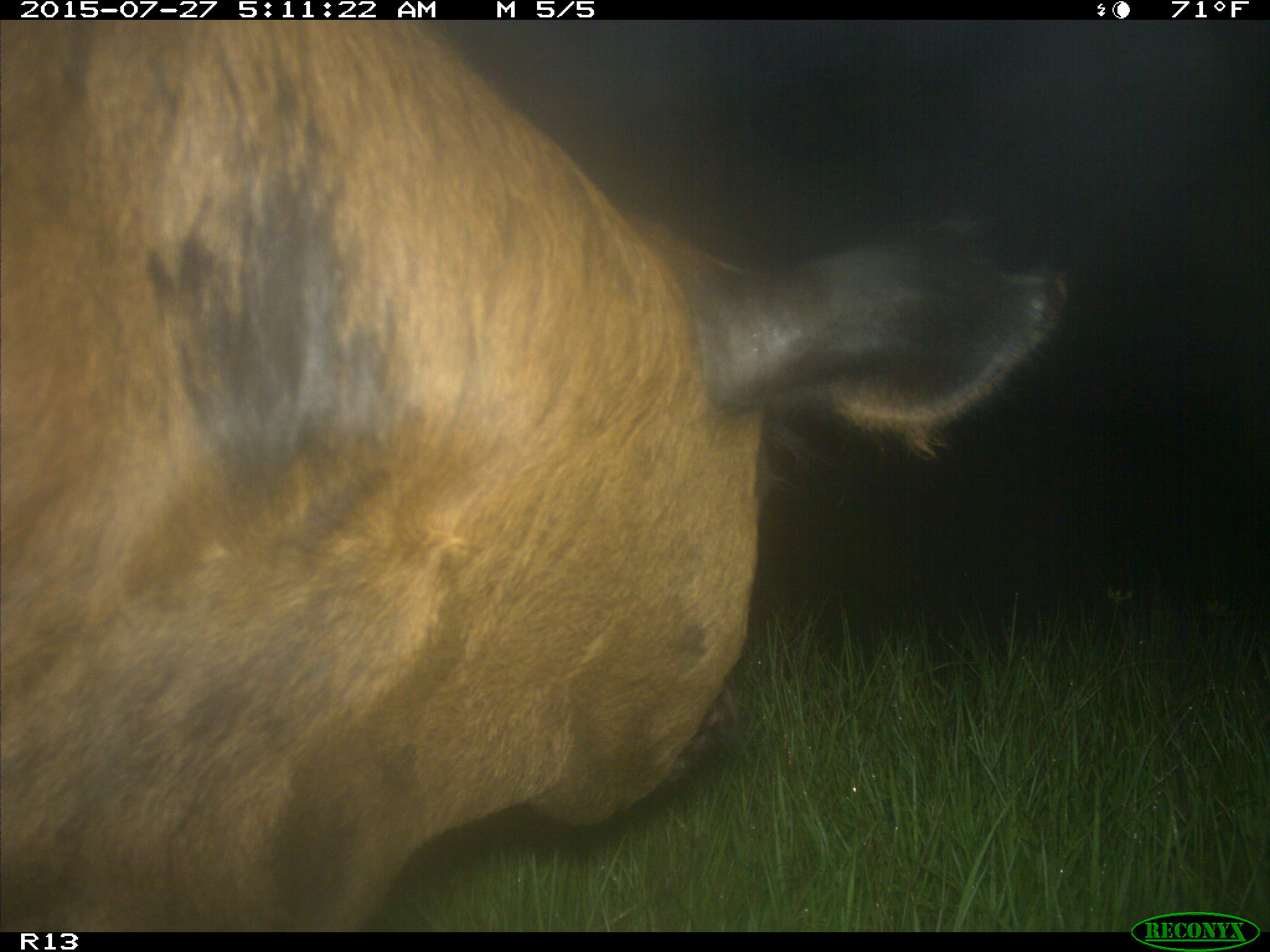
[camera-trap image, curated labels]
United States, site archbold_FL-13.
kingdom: Animalia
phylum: Chordata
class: Mammalia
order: Artiodactyla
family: Suidae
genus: Sus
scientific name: Sus scrofa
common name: wild boar